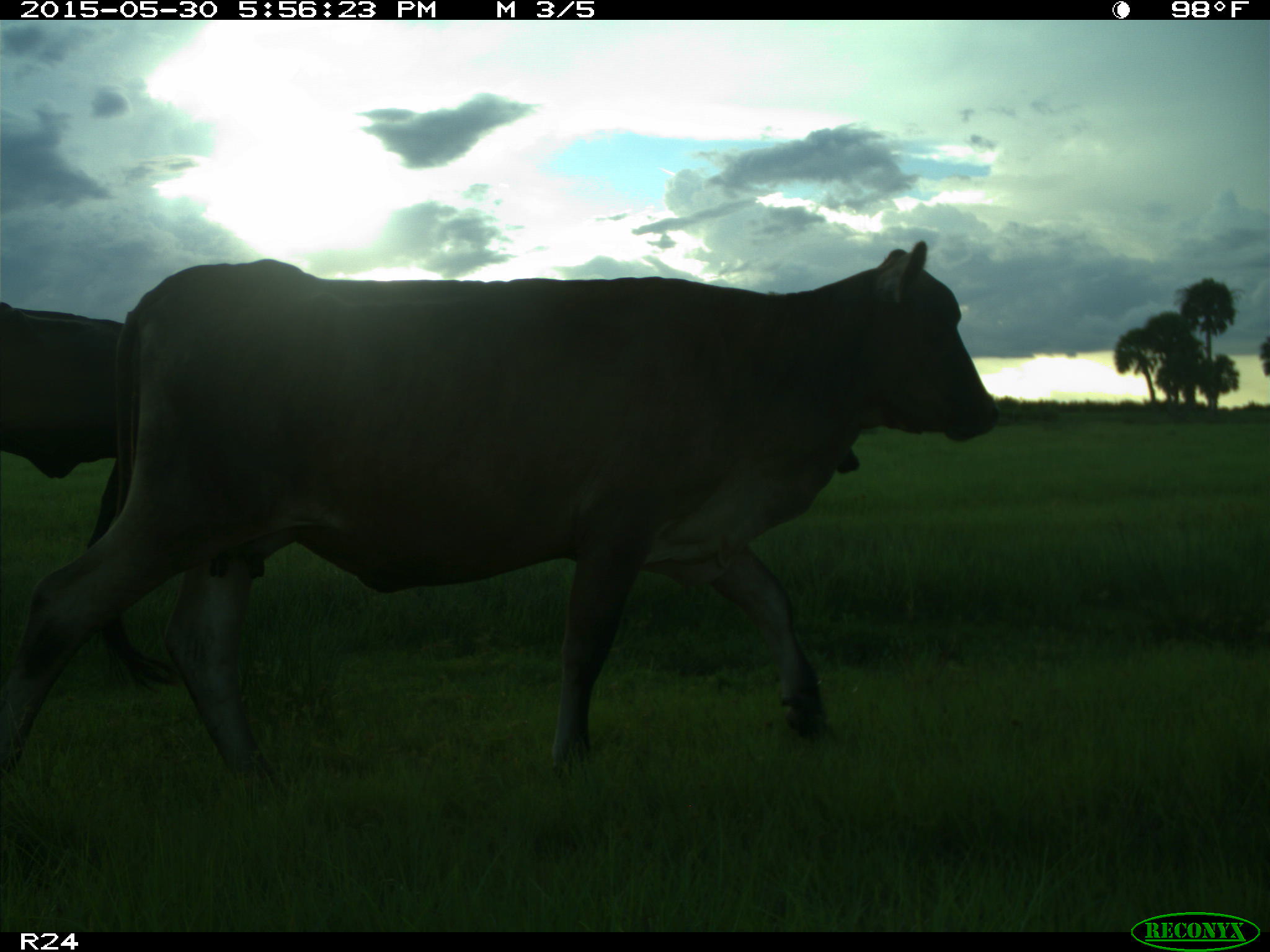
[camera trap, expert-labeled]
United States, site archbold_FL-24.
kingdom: Animalia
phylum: Chordata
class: Mammalia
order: Artiodactyla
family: Bovidae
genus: Bos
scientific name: Bos taurus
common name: domestic cow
Bos taurus (domestic cow).